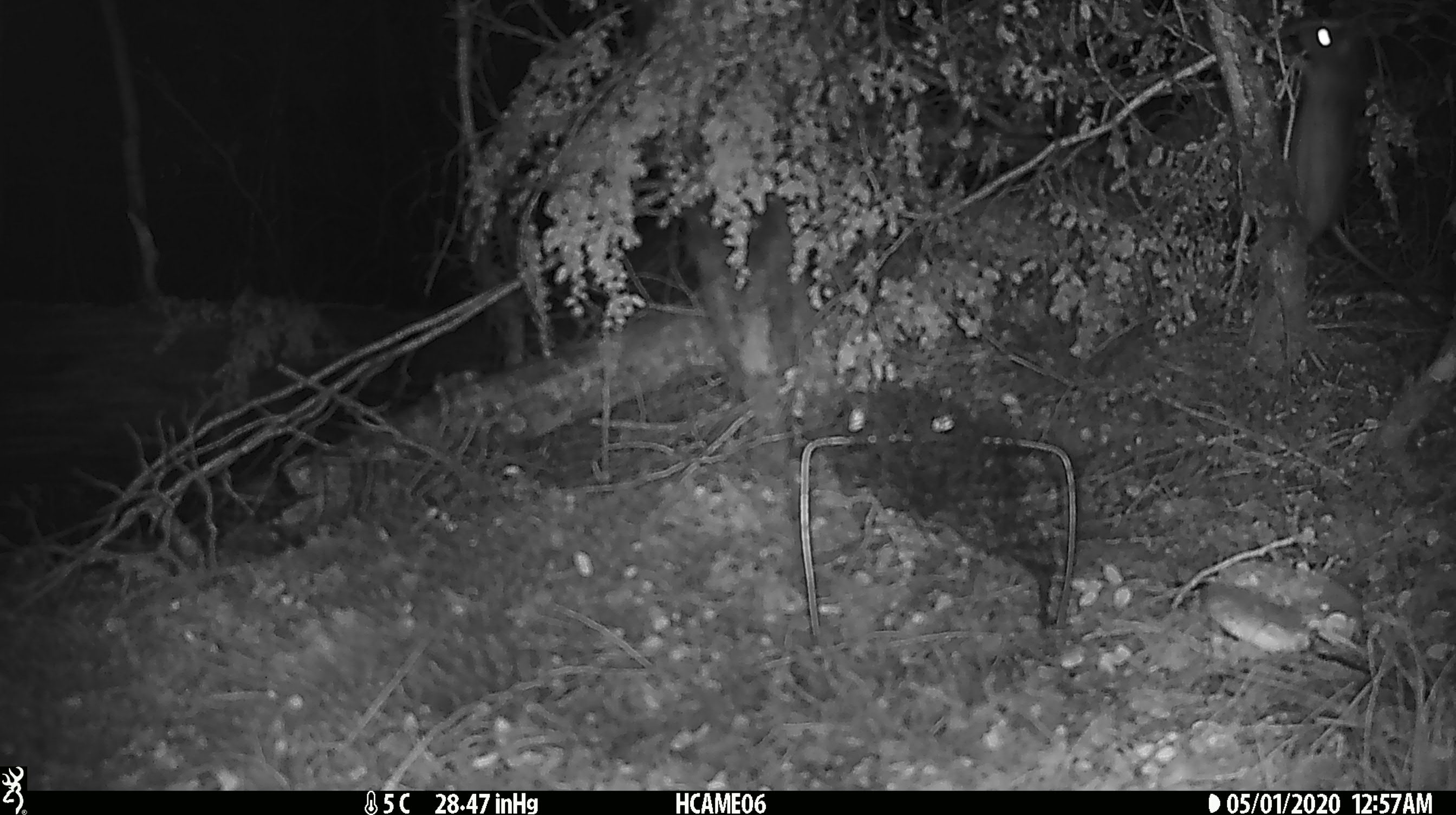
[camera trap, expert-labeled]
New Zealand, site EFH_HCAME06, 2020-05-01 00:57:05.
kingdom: Animalia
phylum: Chordata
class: Mammalia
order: Rodentia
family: Muridae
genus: Rattus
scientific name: Rattus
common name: rat